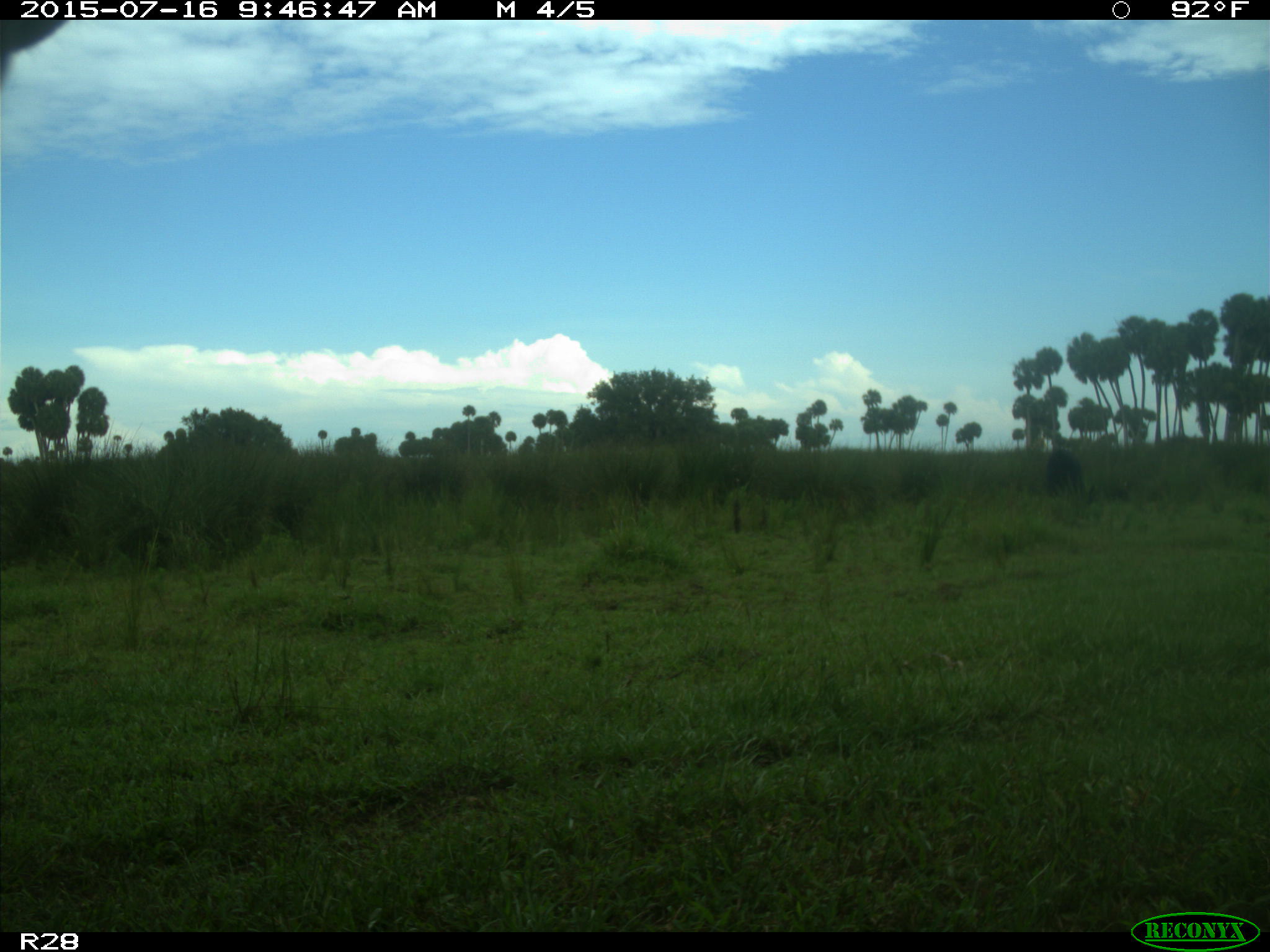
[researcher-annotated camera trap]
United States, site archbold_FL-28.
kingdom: Animalia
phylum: Chordata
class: Mammalia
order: Artiodactyla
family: Bovidae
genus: Bos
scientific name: Bos taurus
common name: domestic cow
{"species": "Bos taurus (domestic cow)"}